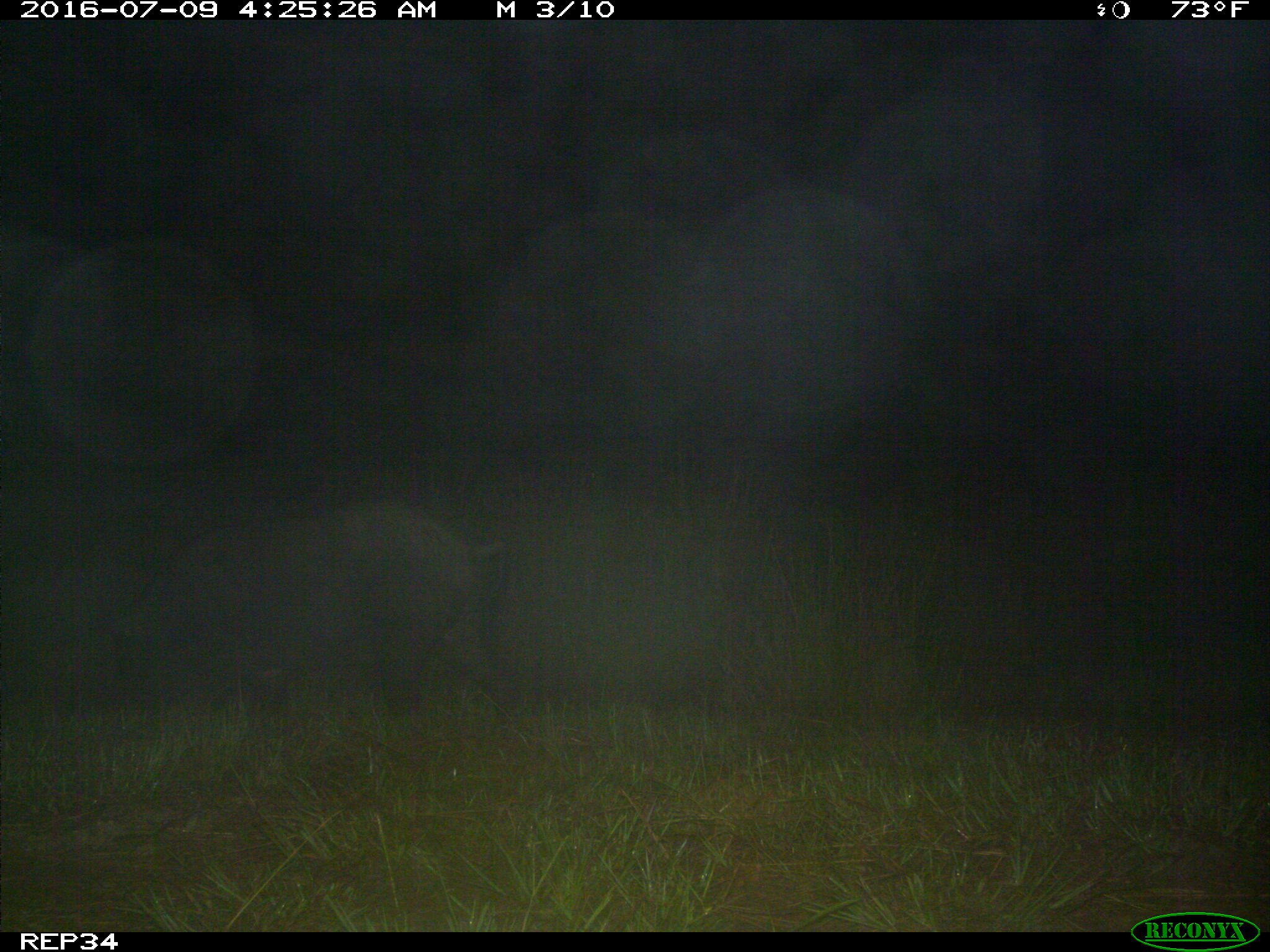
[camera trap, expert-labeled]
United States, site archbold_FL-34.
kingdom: Animalia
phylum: Chordata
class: Mammalia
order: Artiodactyla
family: Suidae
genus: Sus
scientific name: Sus scrofa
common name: wild boar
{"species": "Sus scrofa (wild boar)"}